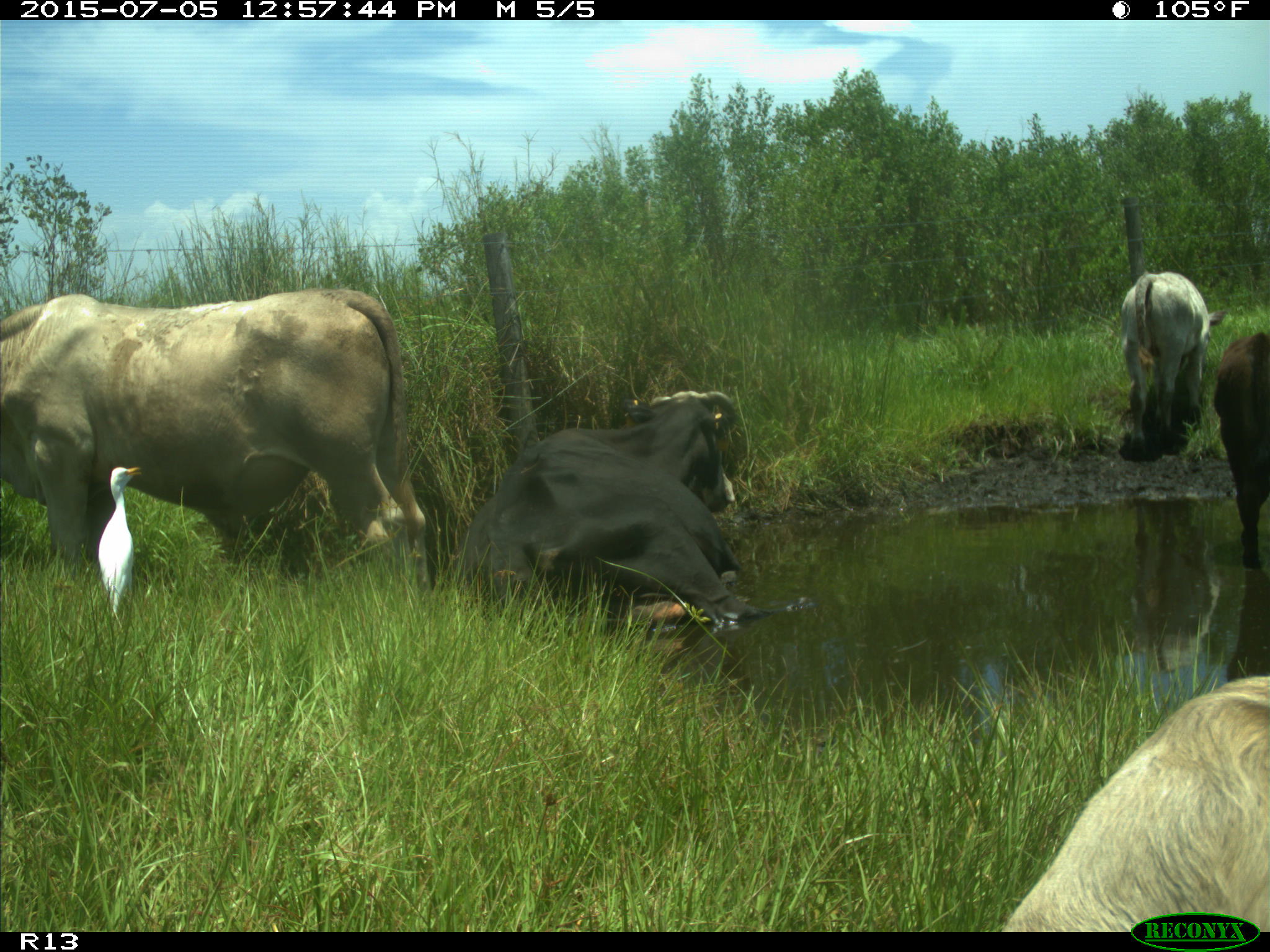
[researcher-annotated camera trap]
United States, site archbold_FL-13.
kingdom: Animalia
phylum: Chordata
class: Mammalia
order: Artiodactyla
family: Bovidae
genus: Bos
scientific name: Bos taurus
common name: domestic cow